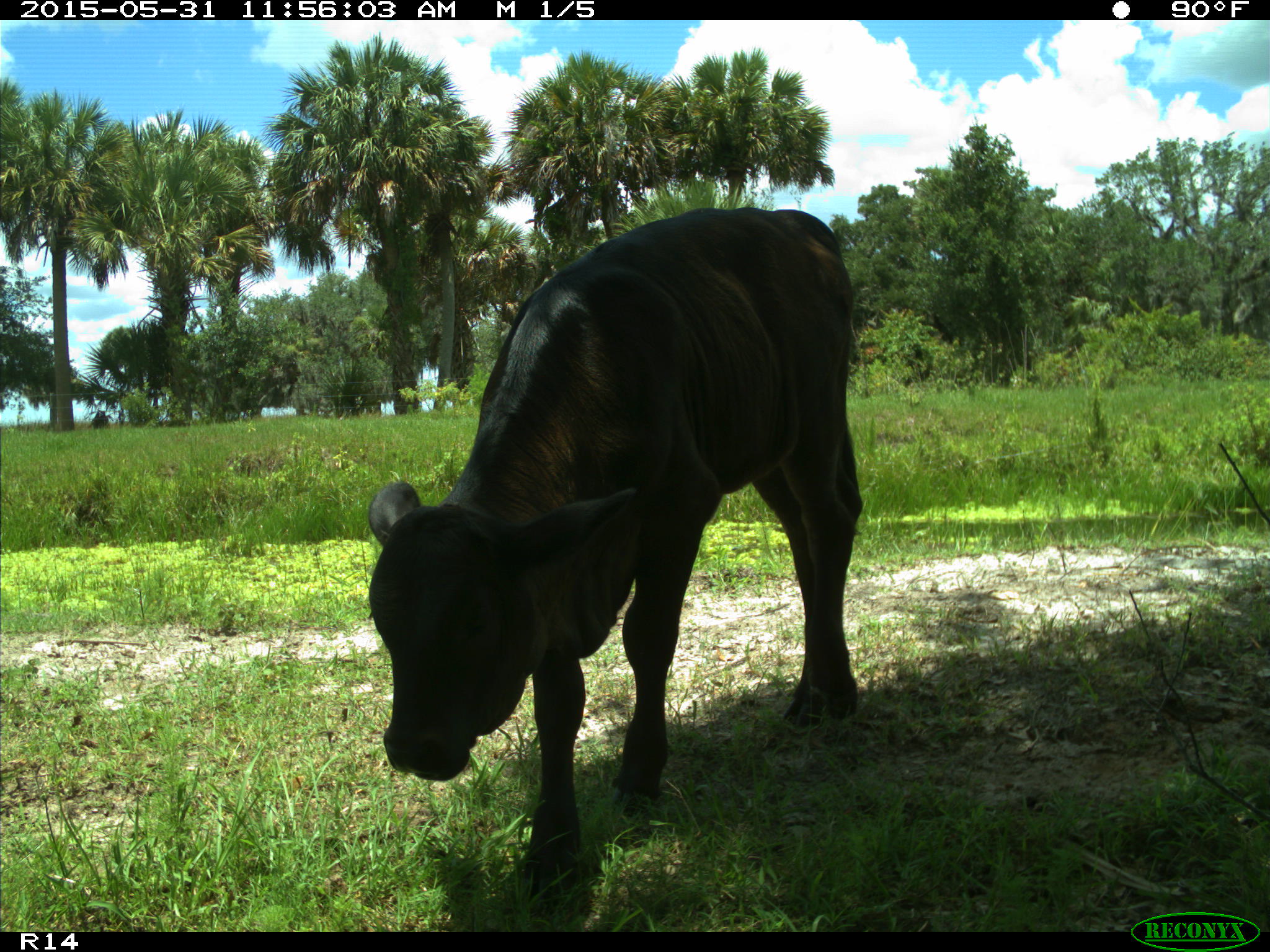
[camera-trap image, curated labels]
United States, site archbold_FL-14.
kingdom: Animalia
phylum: Chordata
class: Mammalia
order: Artiodactyla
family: Bovidae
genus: Bos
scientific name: Bos taurus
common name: domestic cow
Bos taurus (domestic cow).